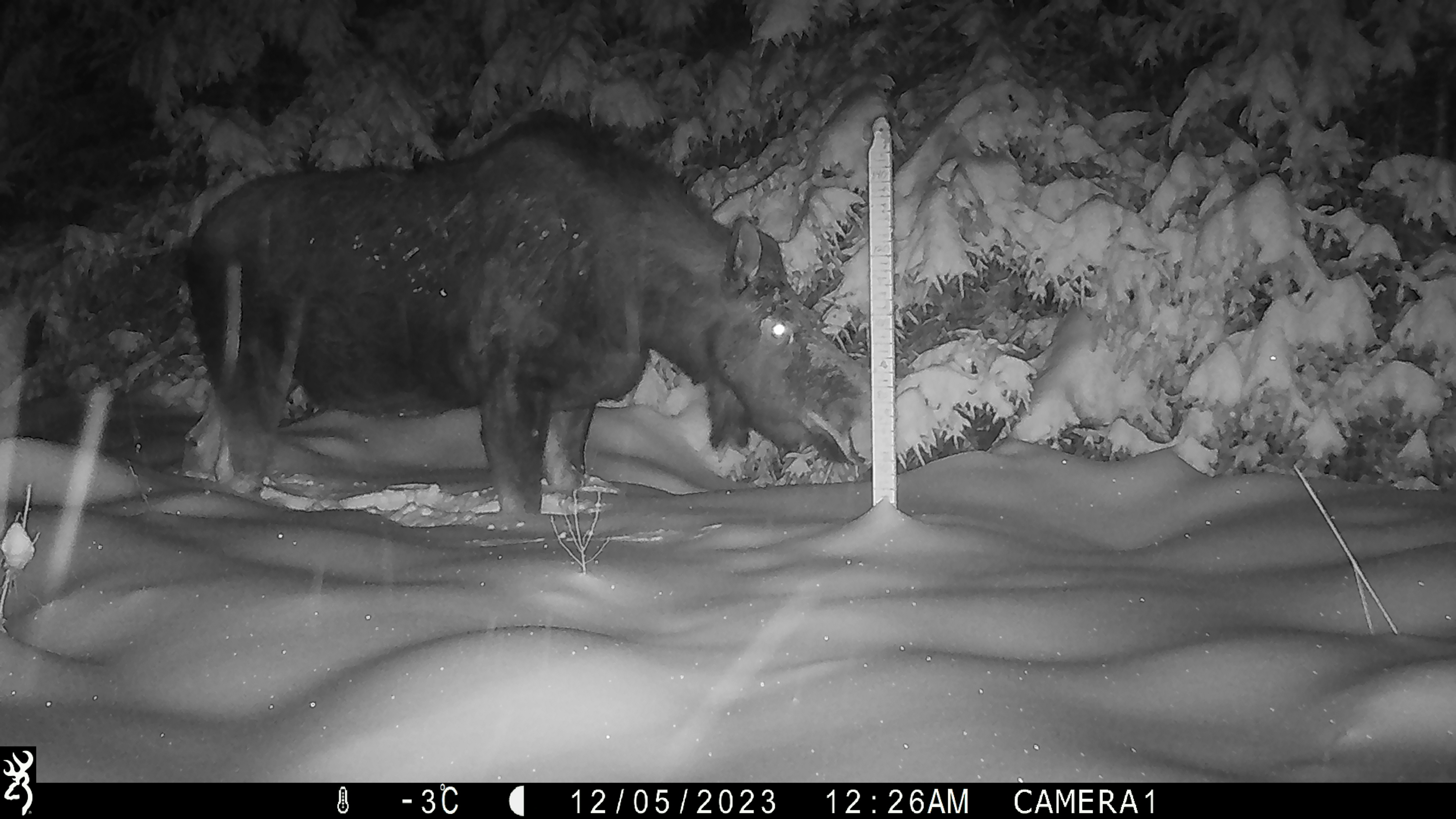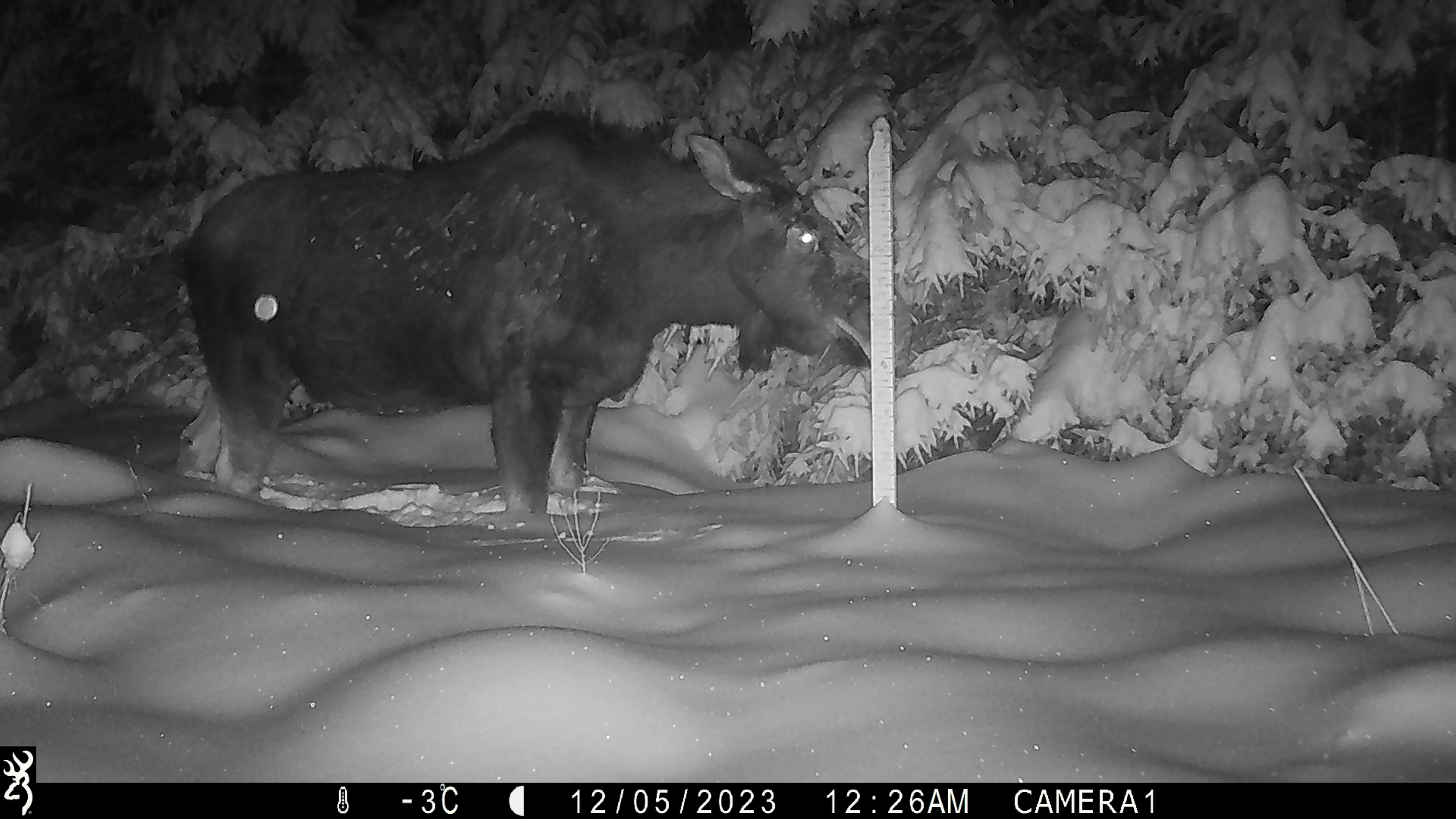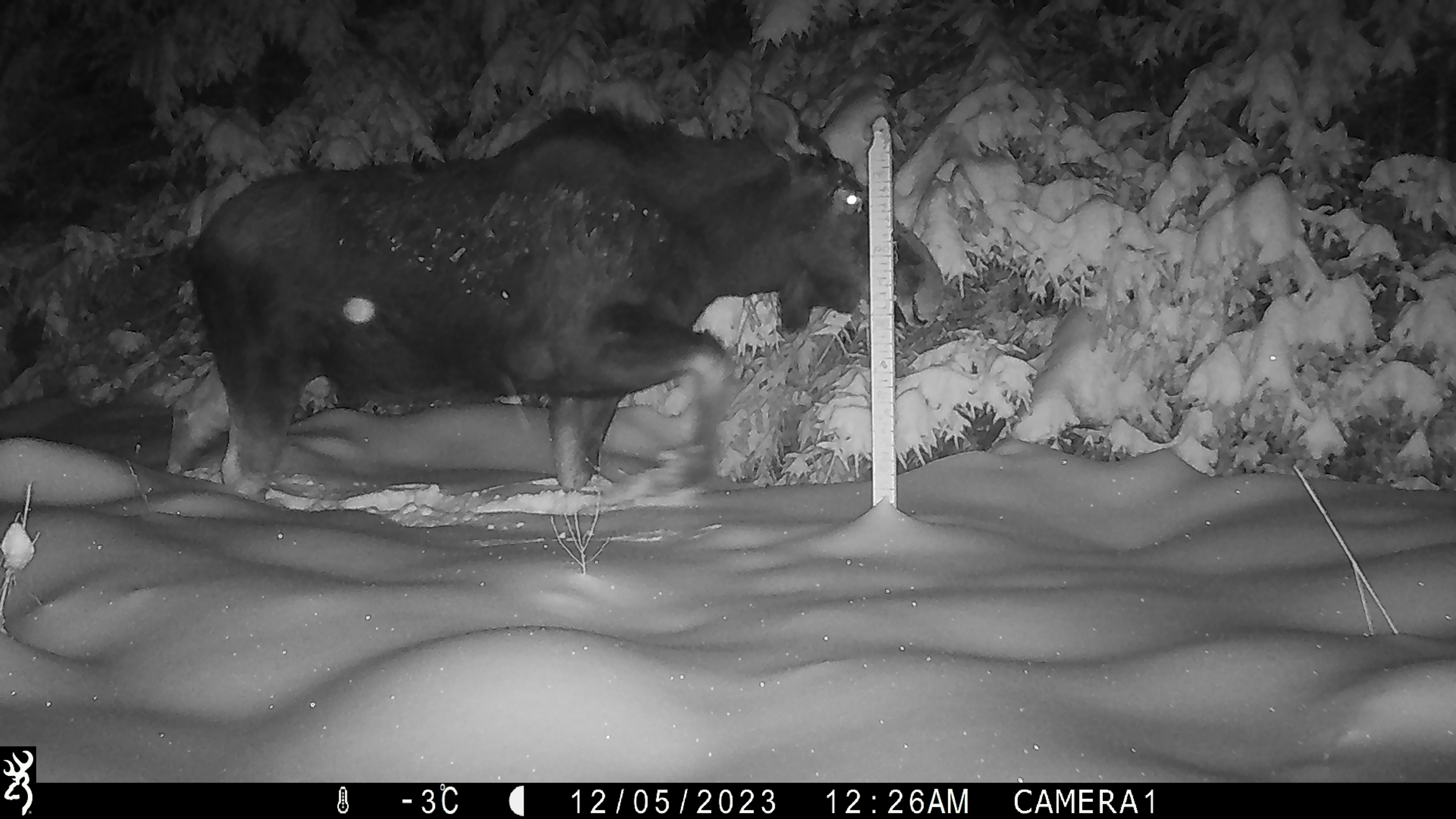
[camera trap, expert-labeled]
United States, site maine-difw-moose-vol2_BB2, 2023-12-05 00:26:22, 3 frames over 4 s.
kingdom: Animalia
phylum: Chordata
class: Mammalia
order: Artiodactyla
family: Cervidae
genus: Alces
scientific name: Alces alces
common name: moose